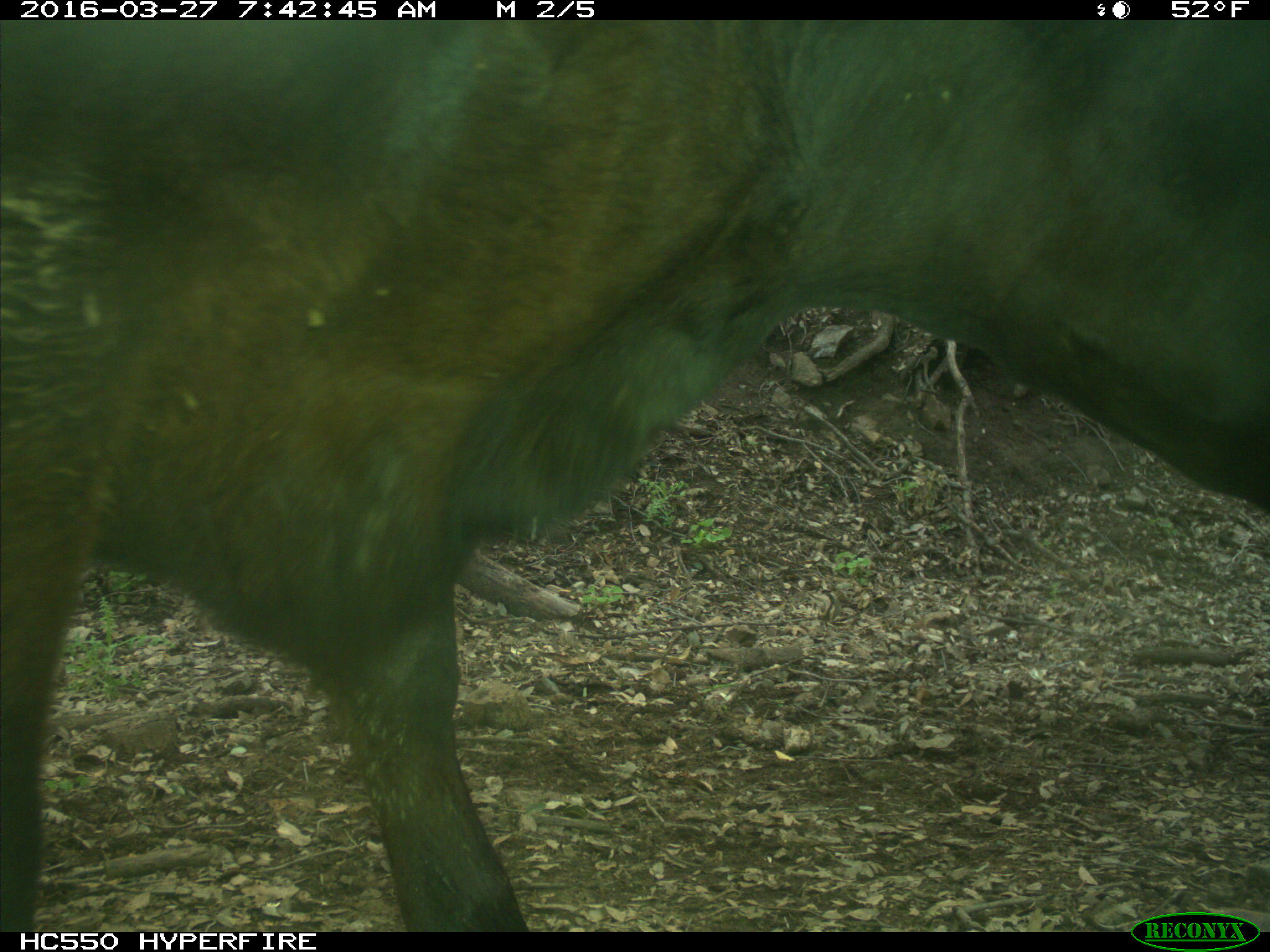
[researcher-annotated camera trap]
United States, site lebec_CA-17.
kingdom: Animalia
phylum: Chordata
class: Mammalia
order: Artiodactyla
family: Bovidae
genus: Bos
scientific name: Bos taurus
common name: domestic cow